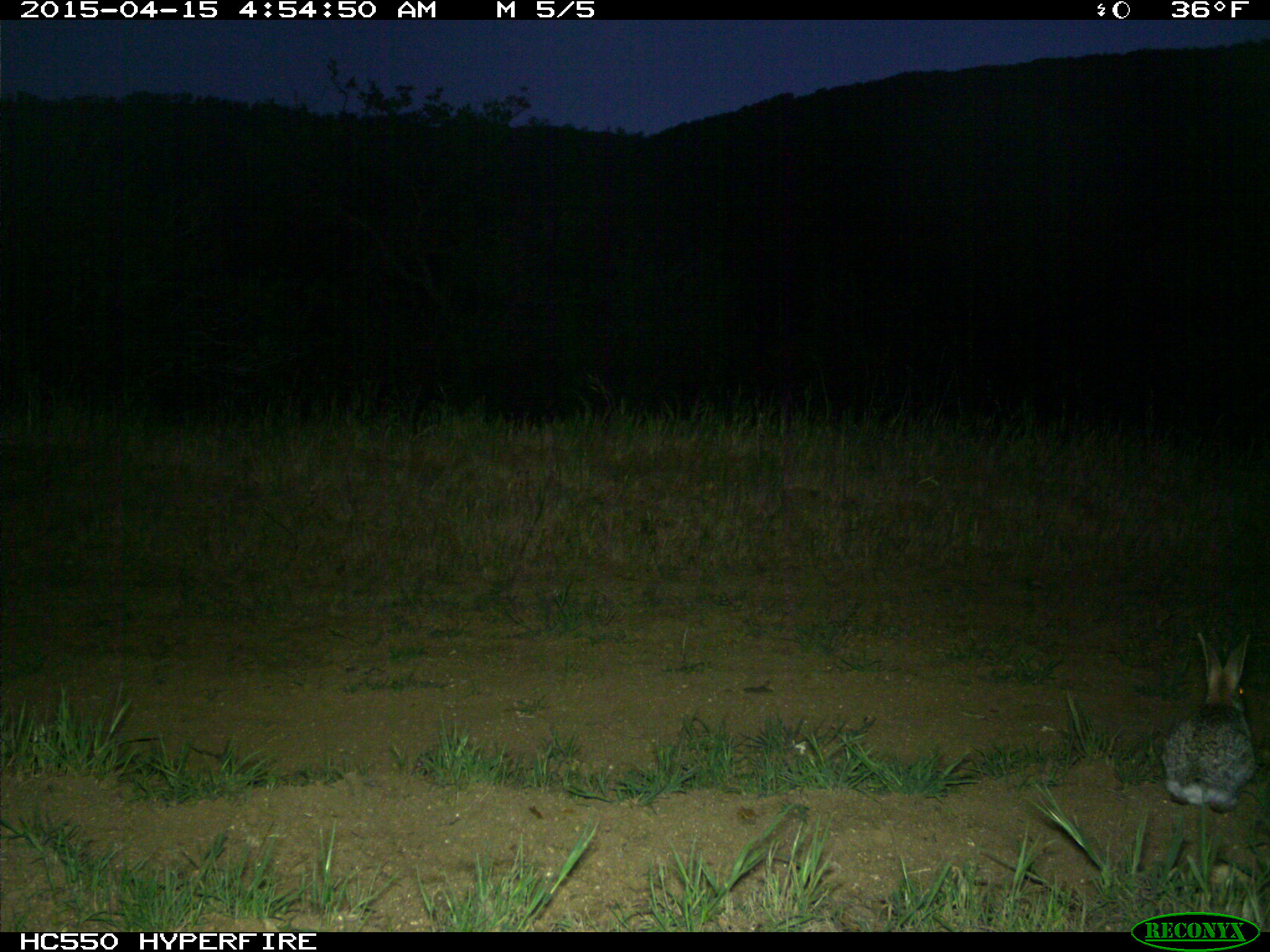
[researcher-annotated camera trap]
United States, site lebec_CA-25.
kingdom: Animalia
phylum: Chordata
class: Mammalia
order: Lagomorpha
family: Leporidae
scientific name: Leporidae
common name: rabbits and hares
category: unidentified rabbit